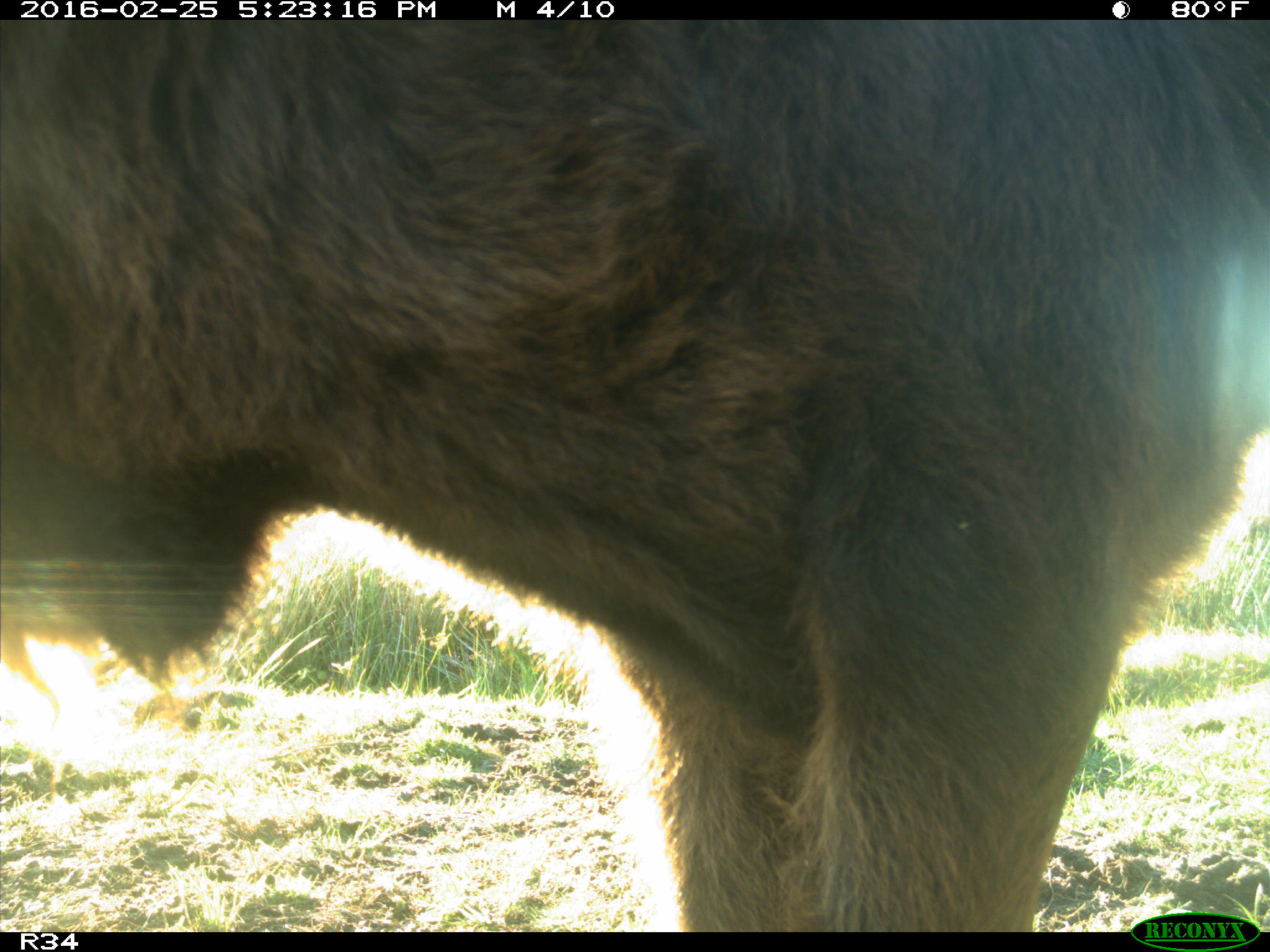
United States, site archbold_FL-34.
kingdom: Animalia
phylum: Chordata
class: Mammalia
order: Artiodactyla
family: Bovidae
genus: Bos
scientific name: Bos taurus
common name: domestic cow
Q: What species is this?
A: Bos taurus (domestic cow).